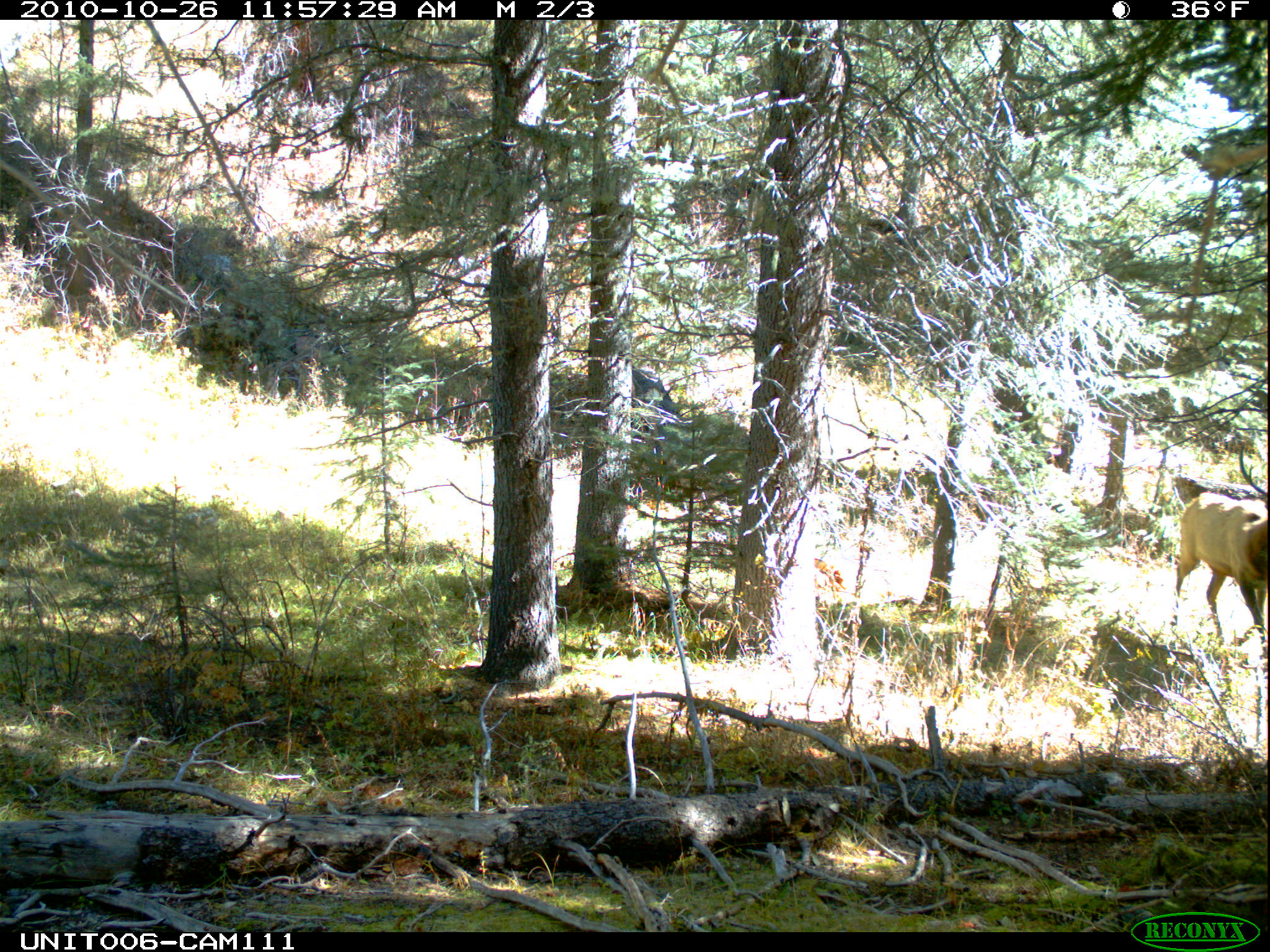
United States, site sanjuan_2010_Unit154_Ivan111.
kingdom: Animalia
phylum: Chordata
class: Mammalia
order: Artiodactyla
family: Cervidae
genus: Cervus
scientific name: Cervus elaphus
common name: red deer